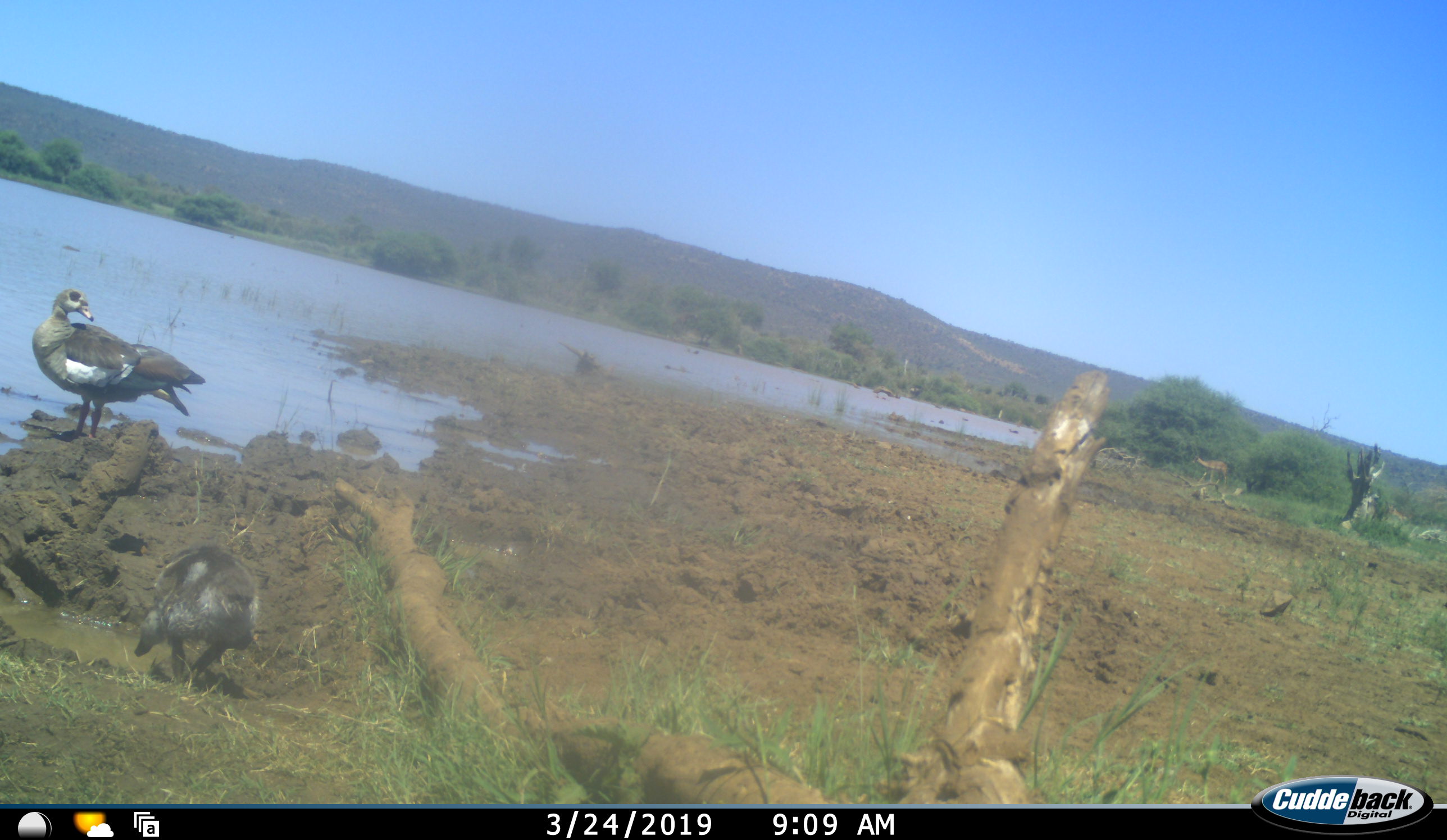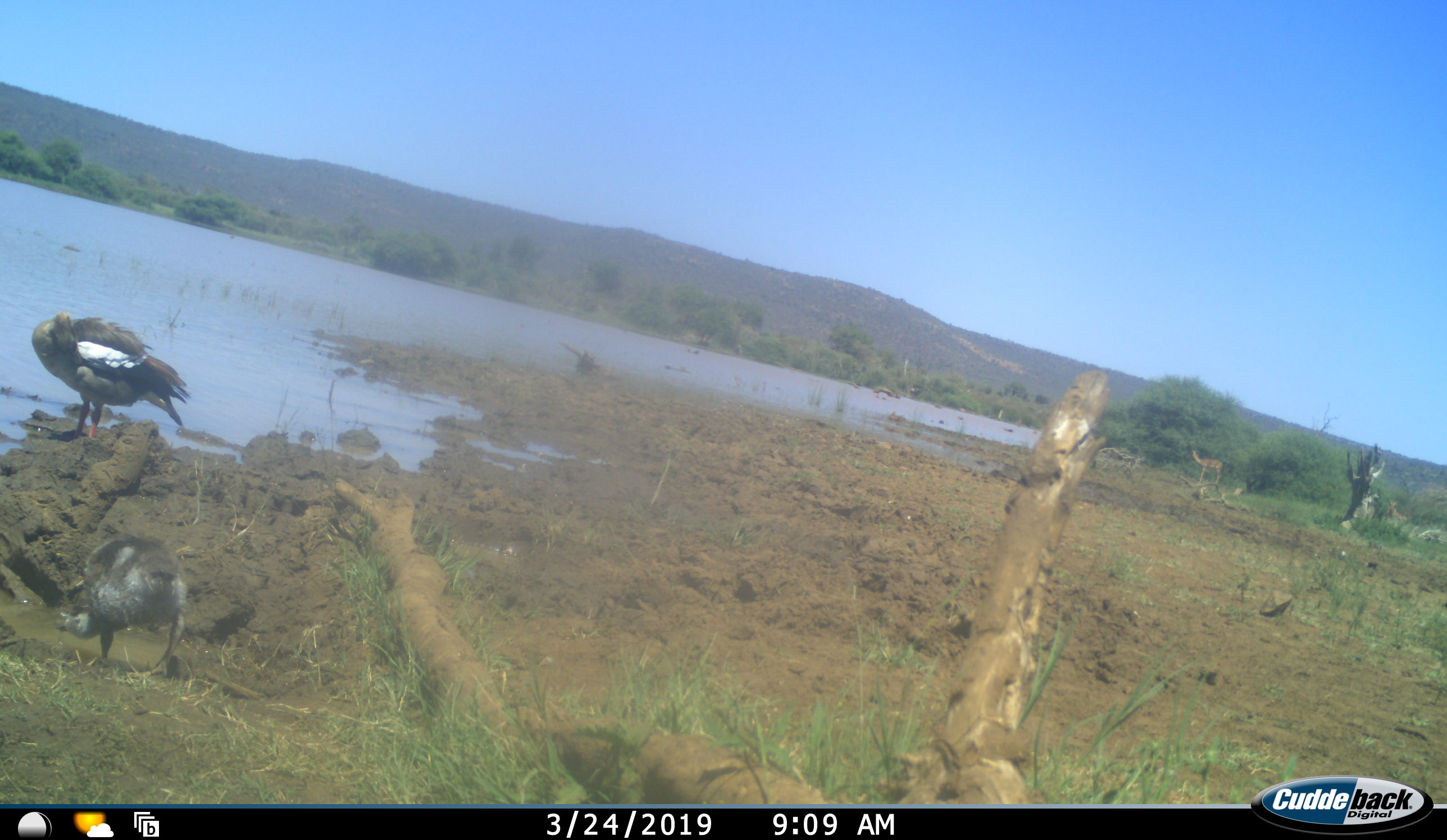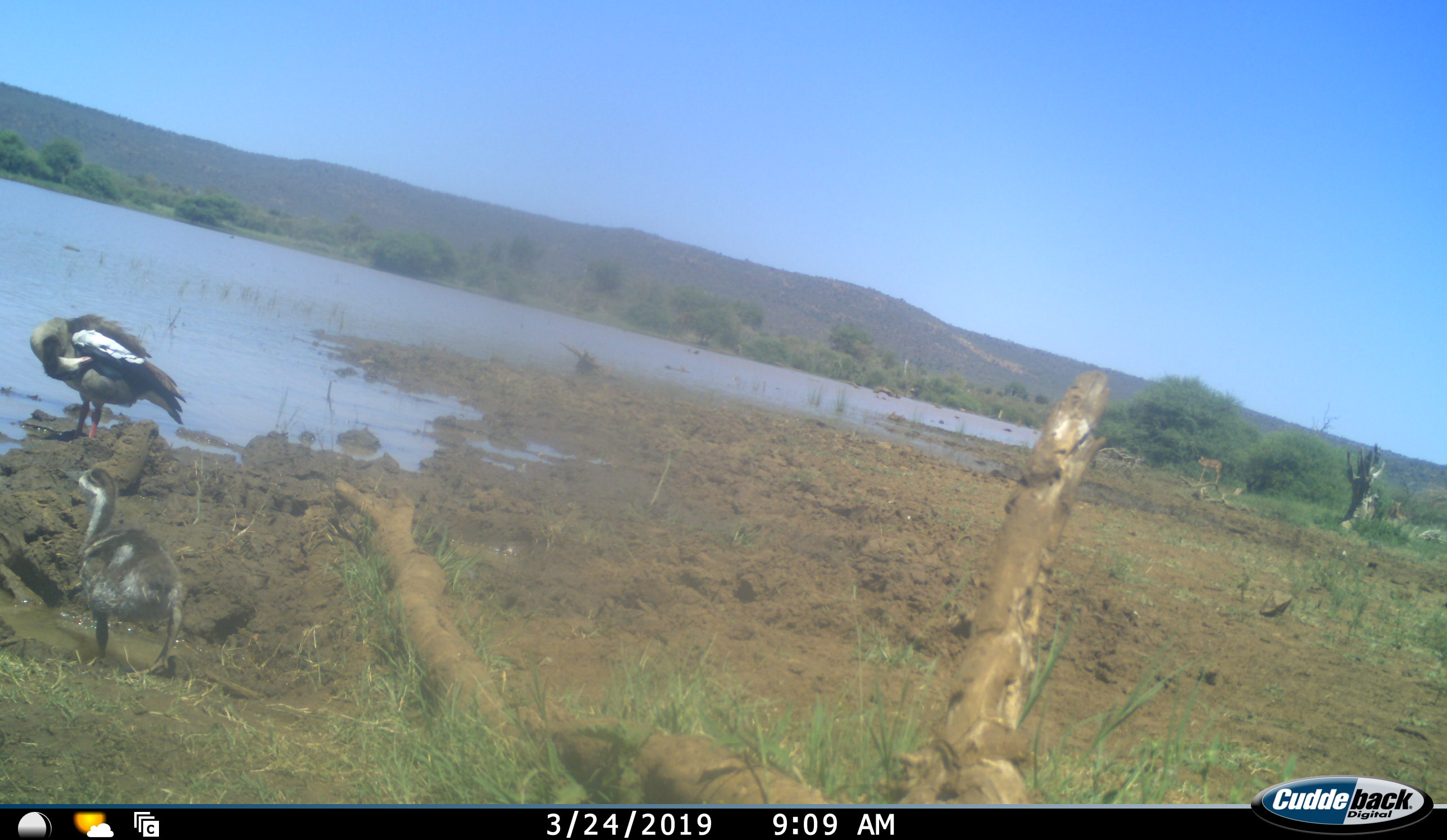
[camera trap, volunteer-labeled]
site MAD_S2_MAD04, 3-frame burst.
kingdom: Animalia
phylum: Chordata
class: Aves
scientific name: Aves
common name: bird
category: birdother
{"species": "birdother (bird) (Aves)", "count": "2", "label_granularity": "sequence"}